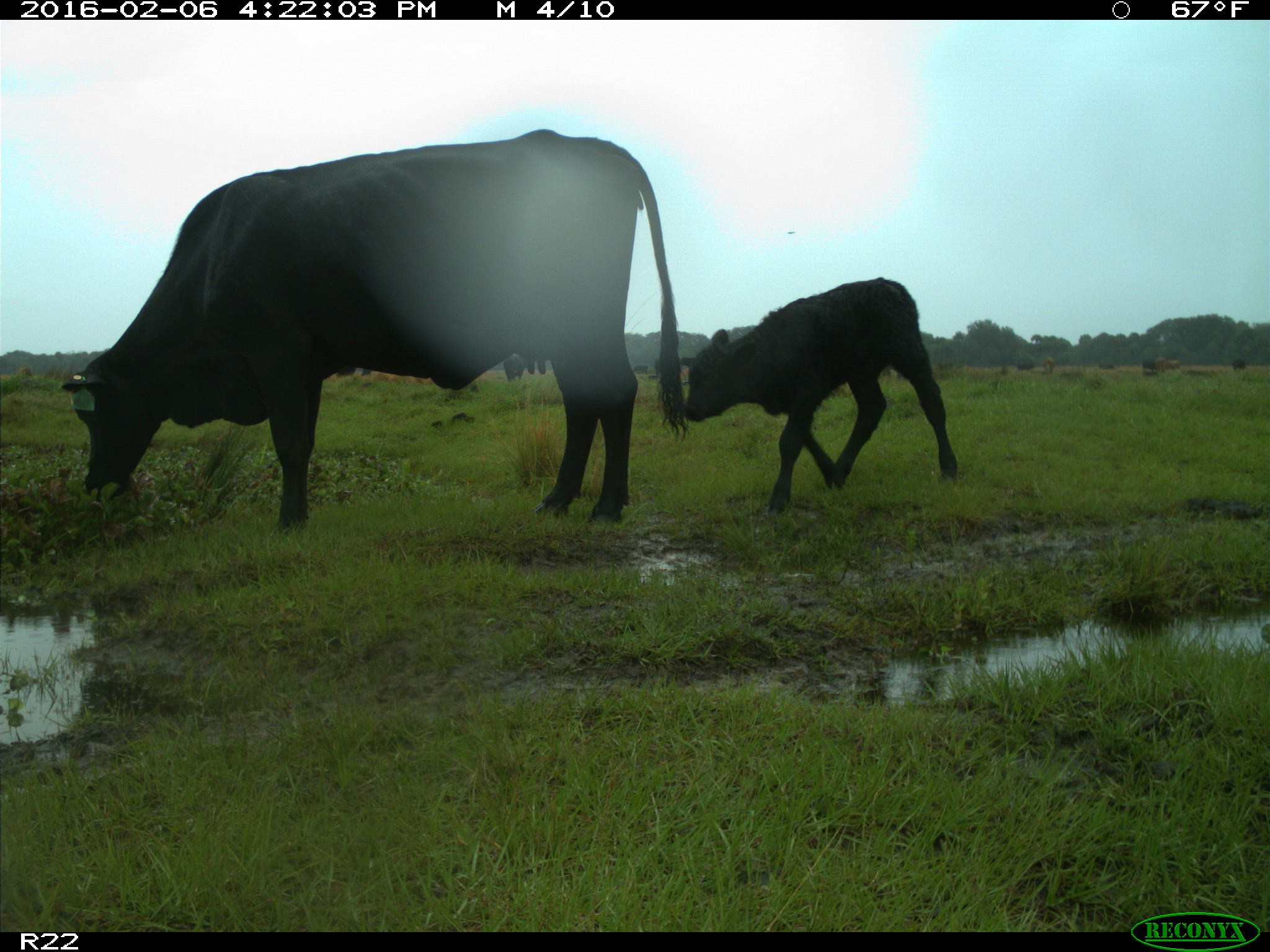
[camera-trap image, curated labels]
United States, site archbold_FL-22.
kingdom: Animalia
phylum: Chordata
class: Mammalia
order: Artiodactyla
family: Bovidae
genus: Bos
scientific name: Bos taurus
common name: domestic cow